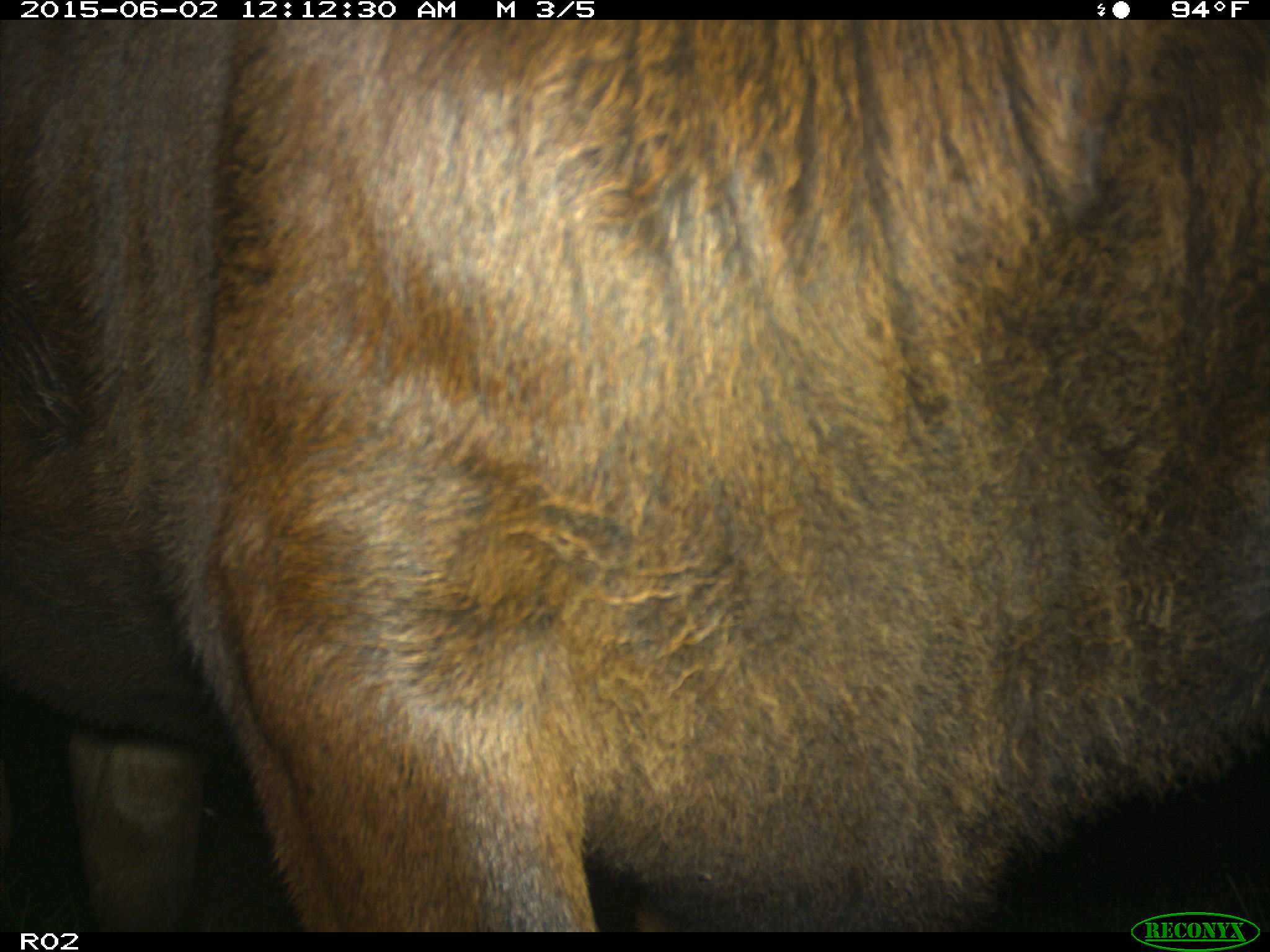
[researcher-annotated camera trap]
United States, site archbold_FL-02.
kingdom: Animalia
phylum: Chordata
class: Mammalia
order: Artiodactyla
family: Bovidae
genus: Bos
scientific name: Bos taurus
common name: domestic cow